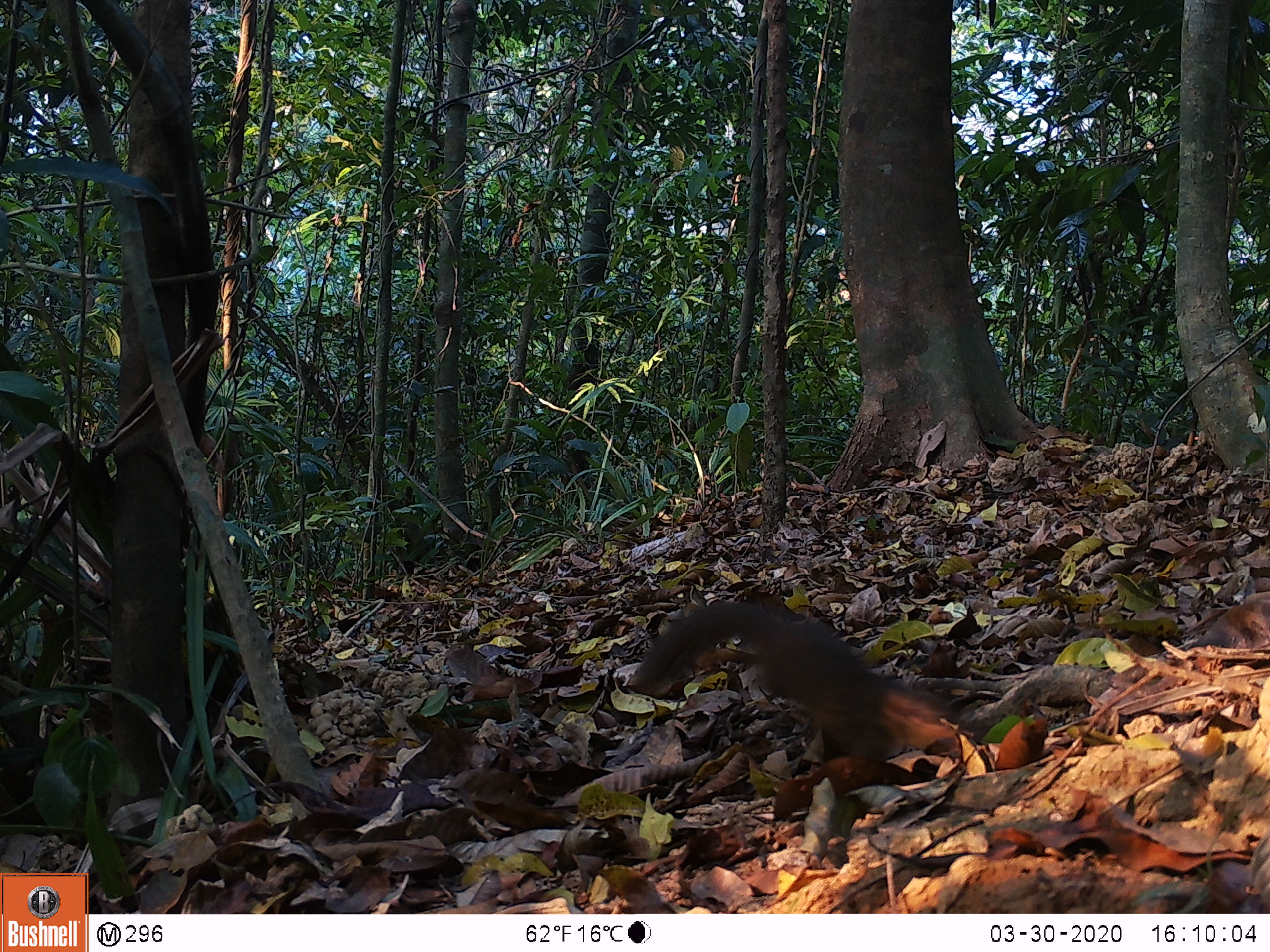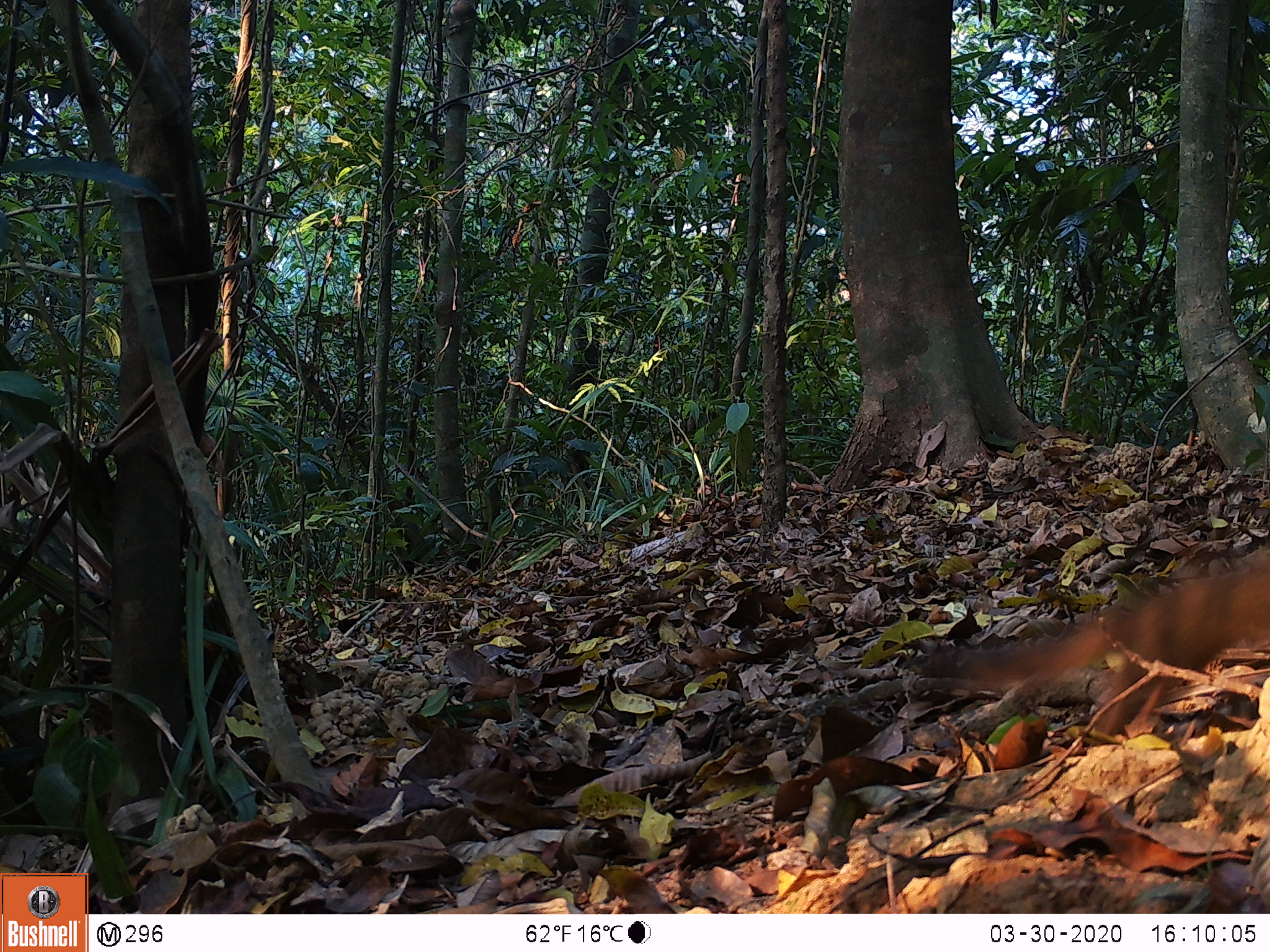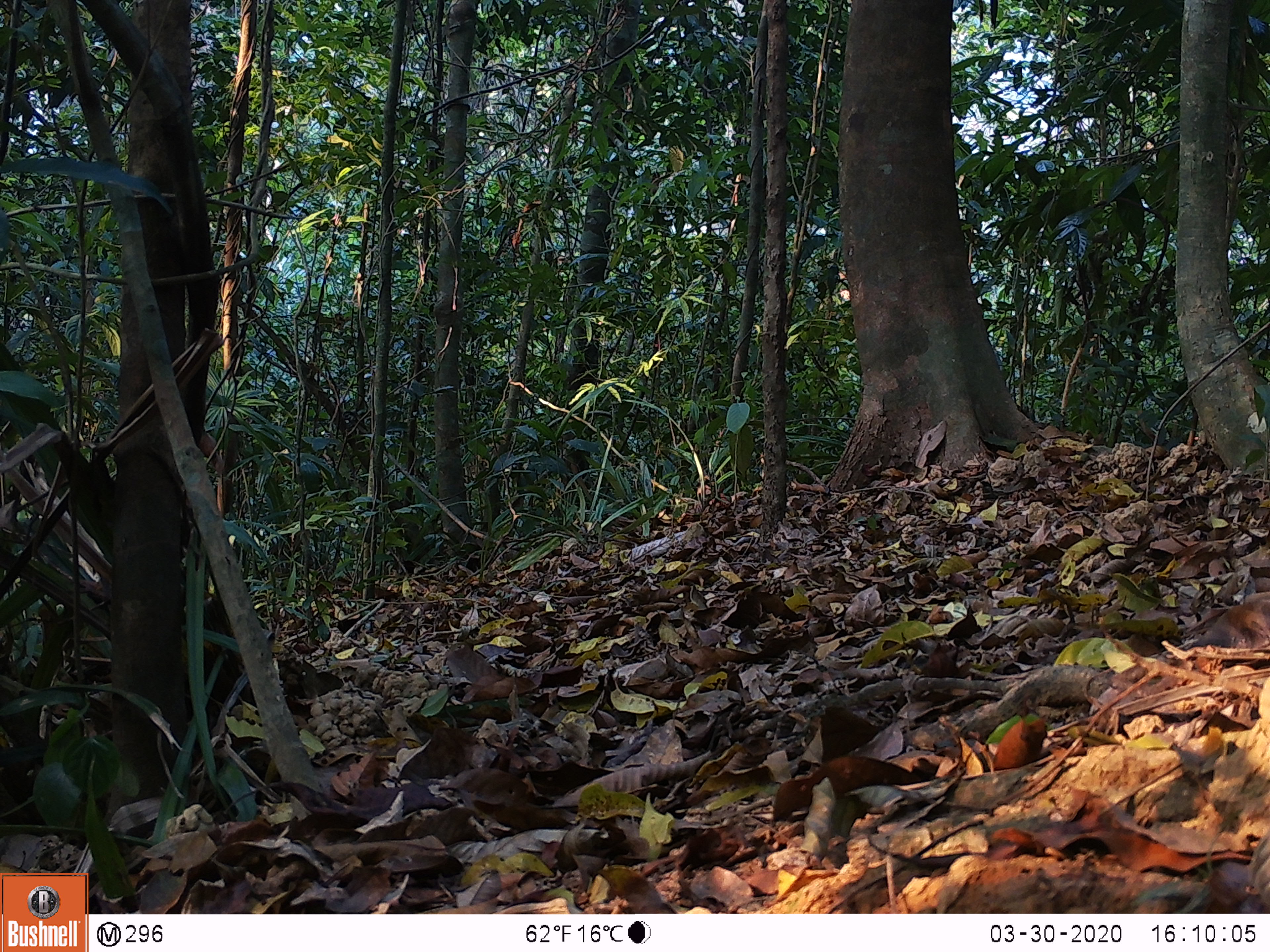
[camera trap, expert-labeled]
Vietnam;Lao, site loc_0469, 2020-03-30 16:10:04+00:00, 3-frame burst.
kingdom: Animalia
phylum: Chordata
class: Mammalia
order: Scandentia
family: Tupaiidae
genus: Tupaia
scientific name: Tupaia belangeri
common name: northern treeshrew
Northern treeshrew (Tupaia belangeri). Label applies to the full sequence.